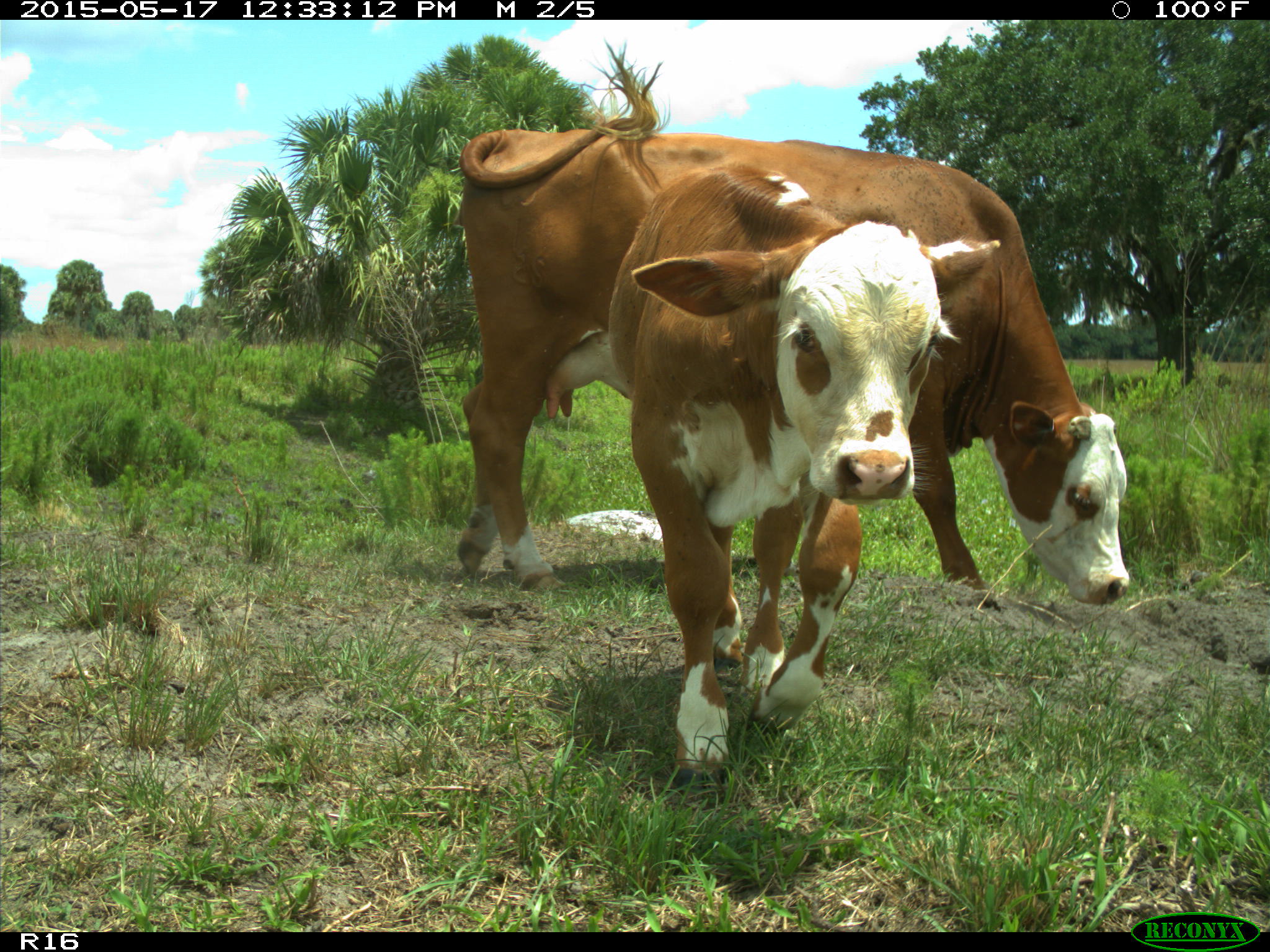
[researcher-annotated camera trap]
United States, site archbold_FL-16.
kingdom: Animalia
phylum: Chordata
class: Mammalia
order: Artiodactyla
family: Bovidae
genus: Bos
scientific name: Bos taurus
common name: domestic cow